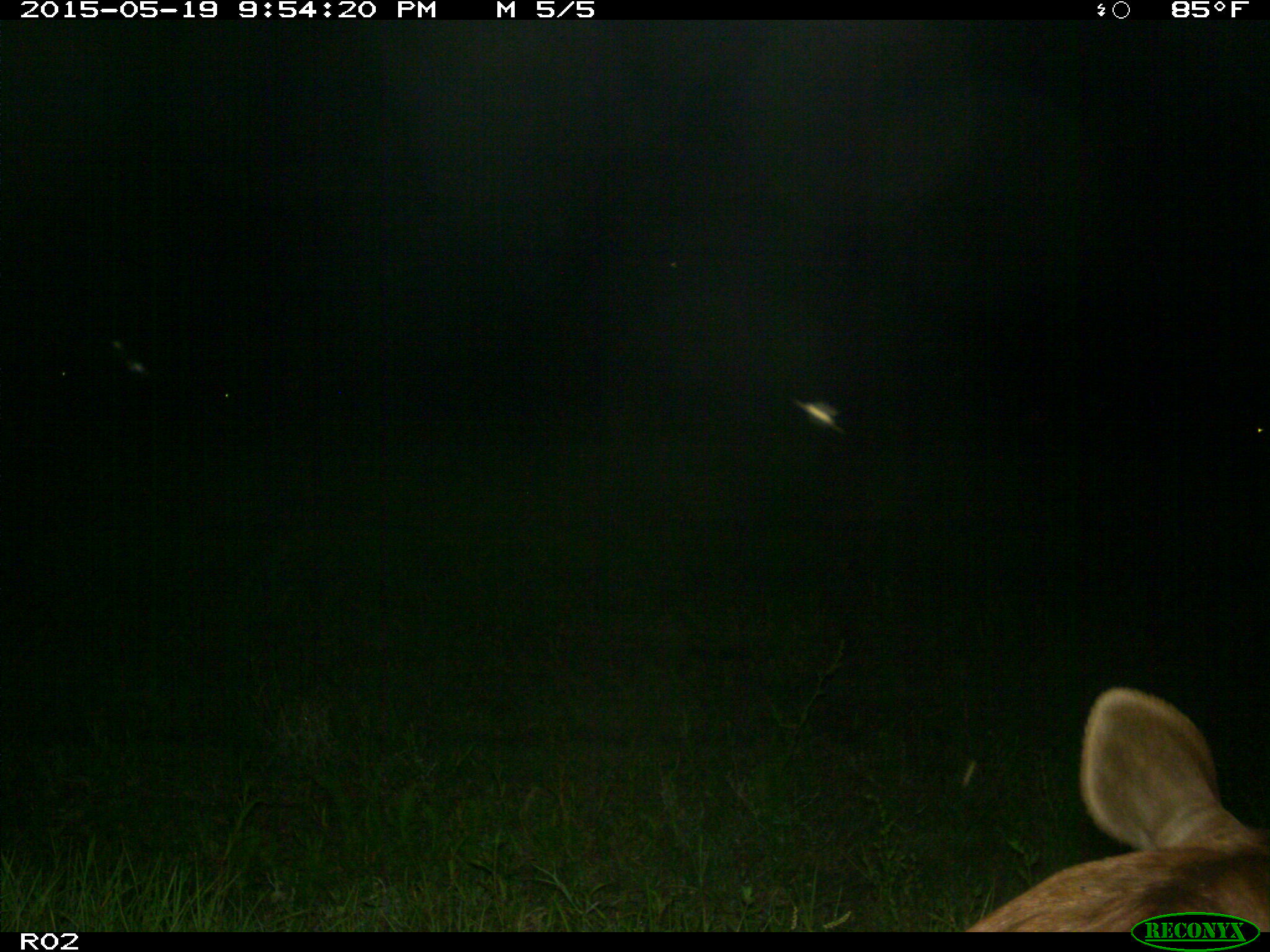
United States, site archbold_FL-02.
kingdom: Animalia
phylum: Chordata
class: Mammalia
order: Artiodactyla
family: Bovidae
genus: Bos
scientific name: Bos taurus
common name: domestic cow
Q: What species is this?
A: Bos taurus (domestic cow).